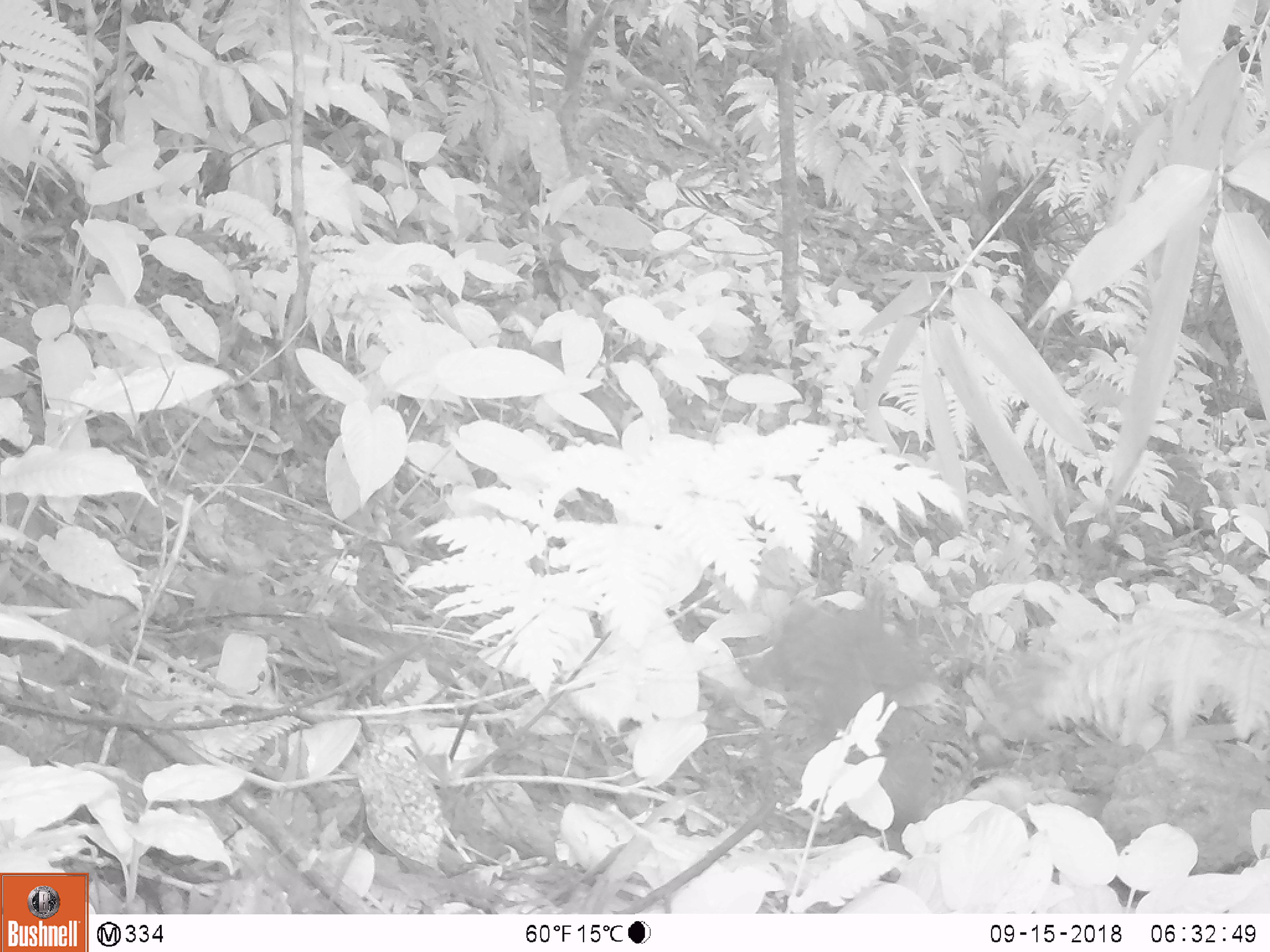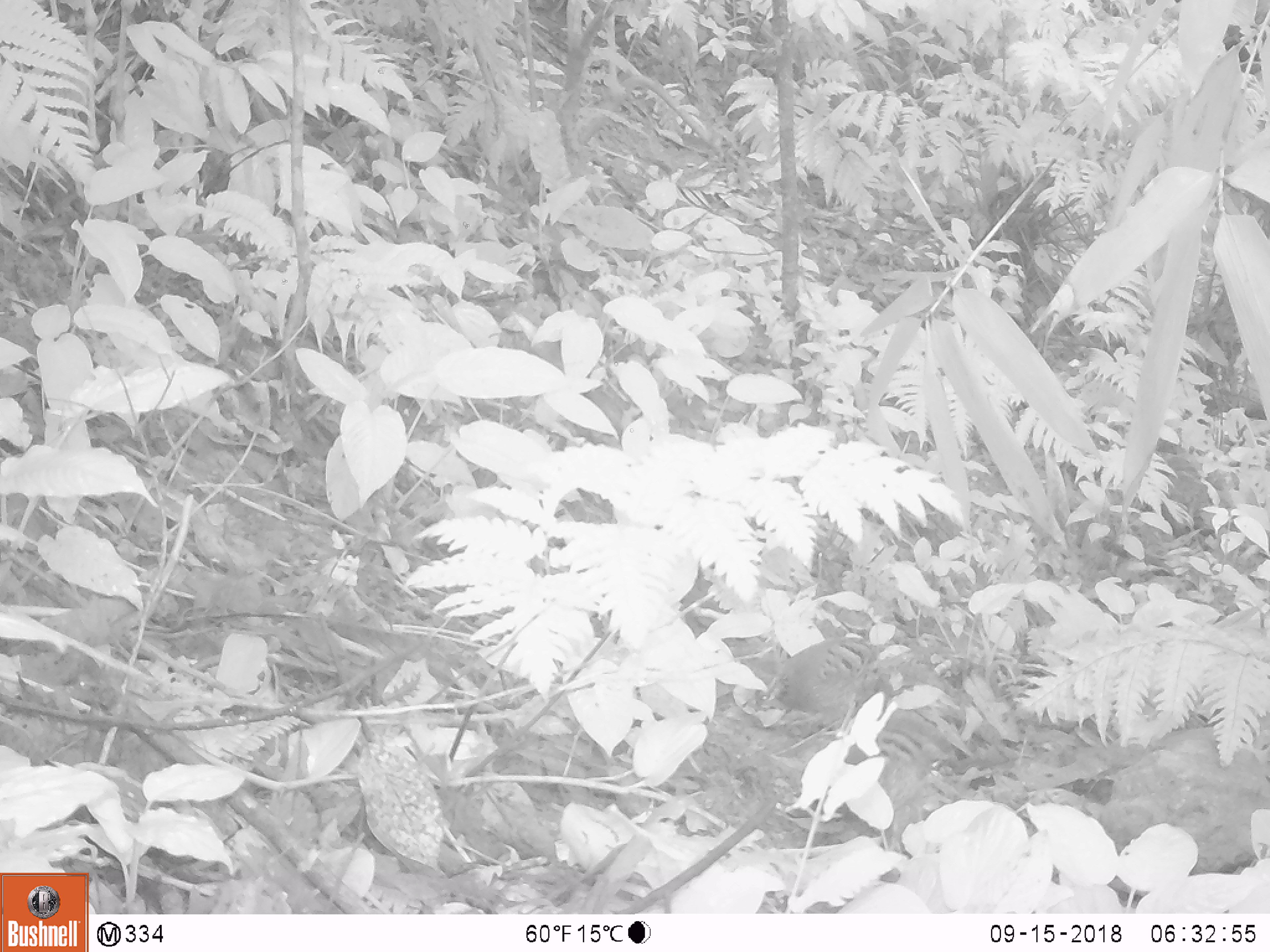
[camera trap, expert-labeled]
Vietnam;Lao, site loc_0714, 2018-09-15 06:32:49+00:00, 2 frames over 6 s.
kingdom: Animalia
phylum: Chordata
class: Aves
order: Galliformes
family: Phasianidae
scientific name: Phasianidae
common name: partridge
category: unidentified partridge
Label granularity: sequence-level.